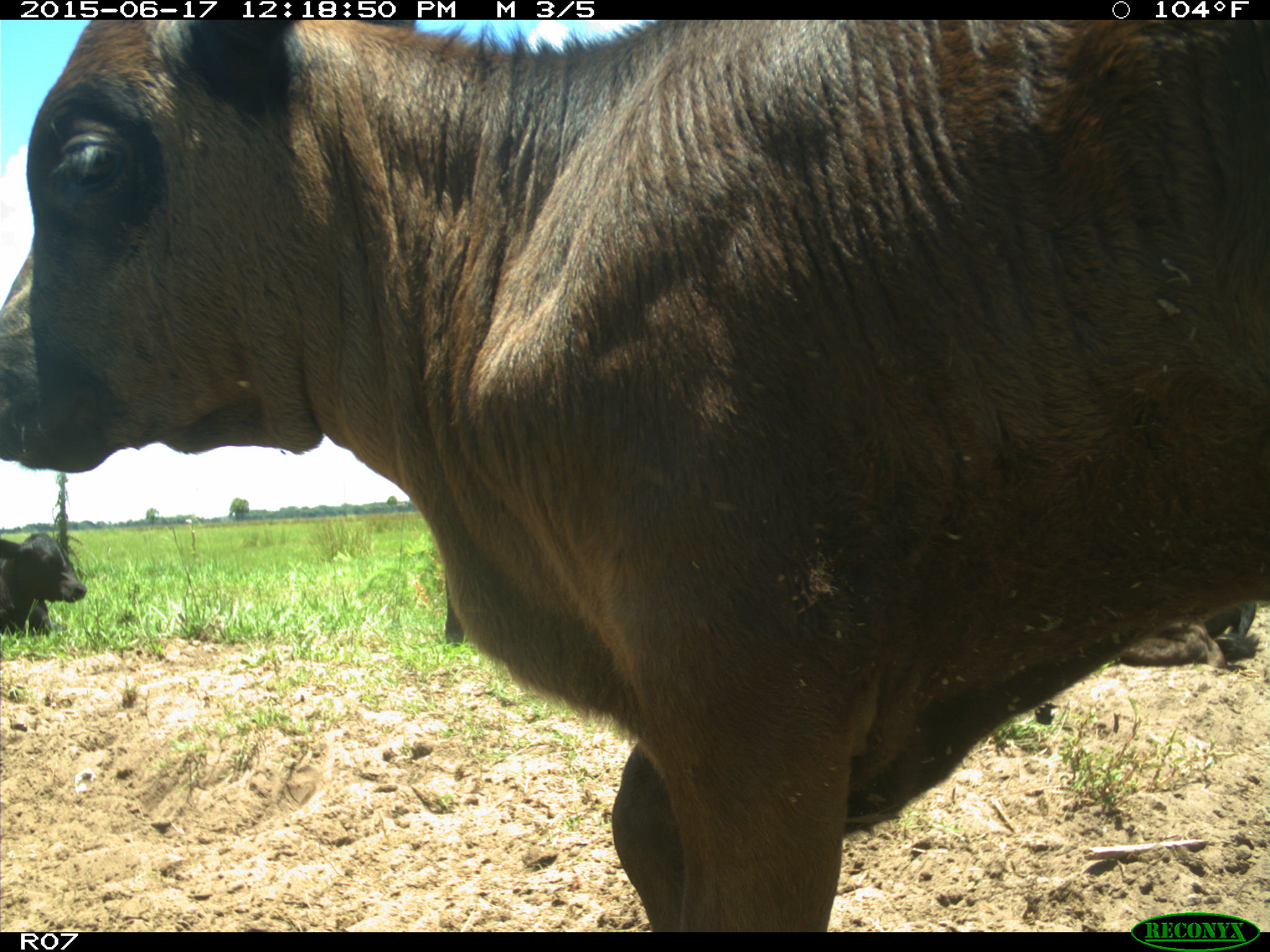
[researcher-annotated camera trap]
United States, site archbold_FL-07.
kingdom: Animalia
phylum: Chordata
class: Mammalia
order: Artiodactyla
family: Bovidae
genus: Bos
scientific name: Bos taurus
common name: domestic cow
Bos taurus (domestic cow).